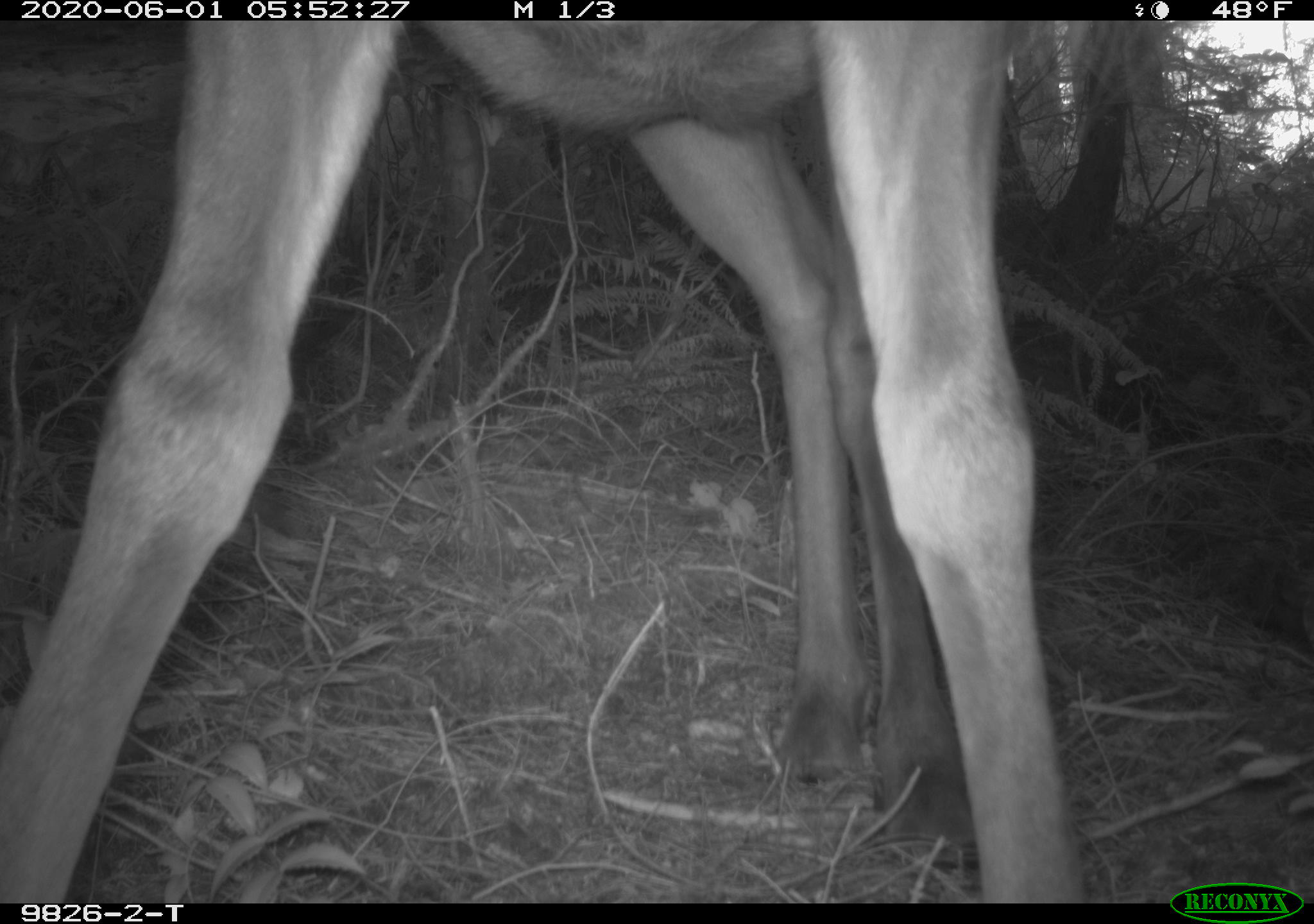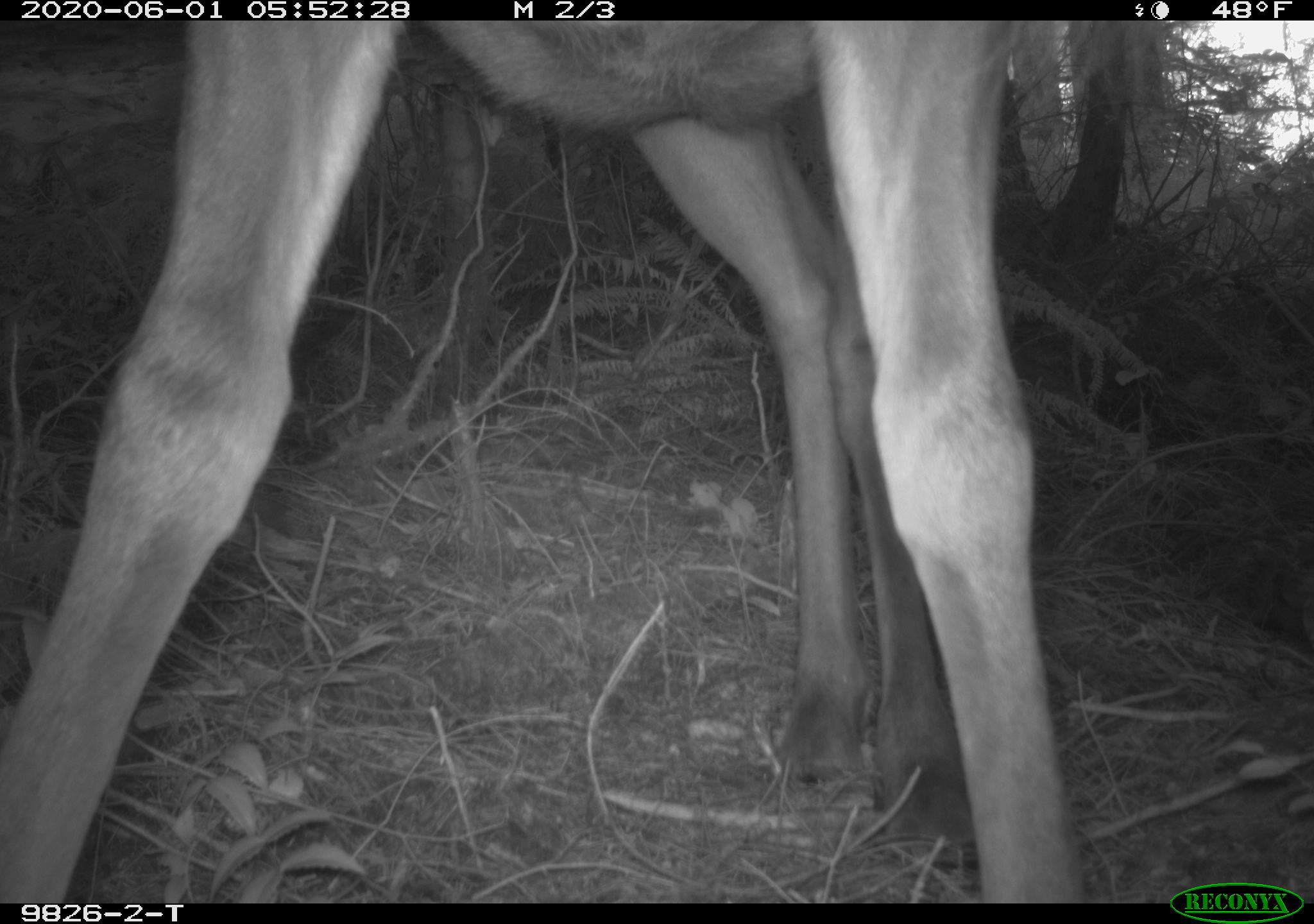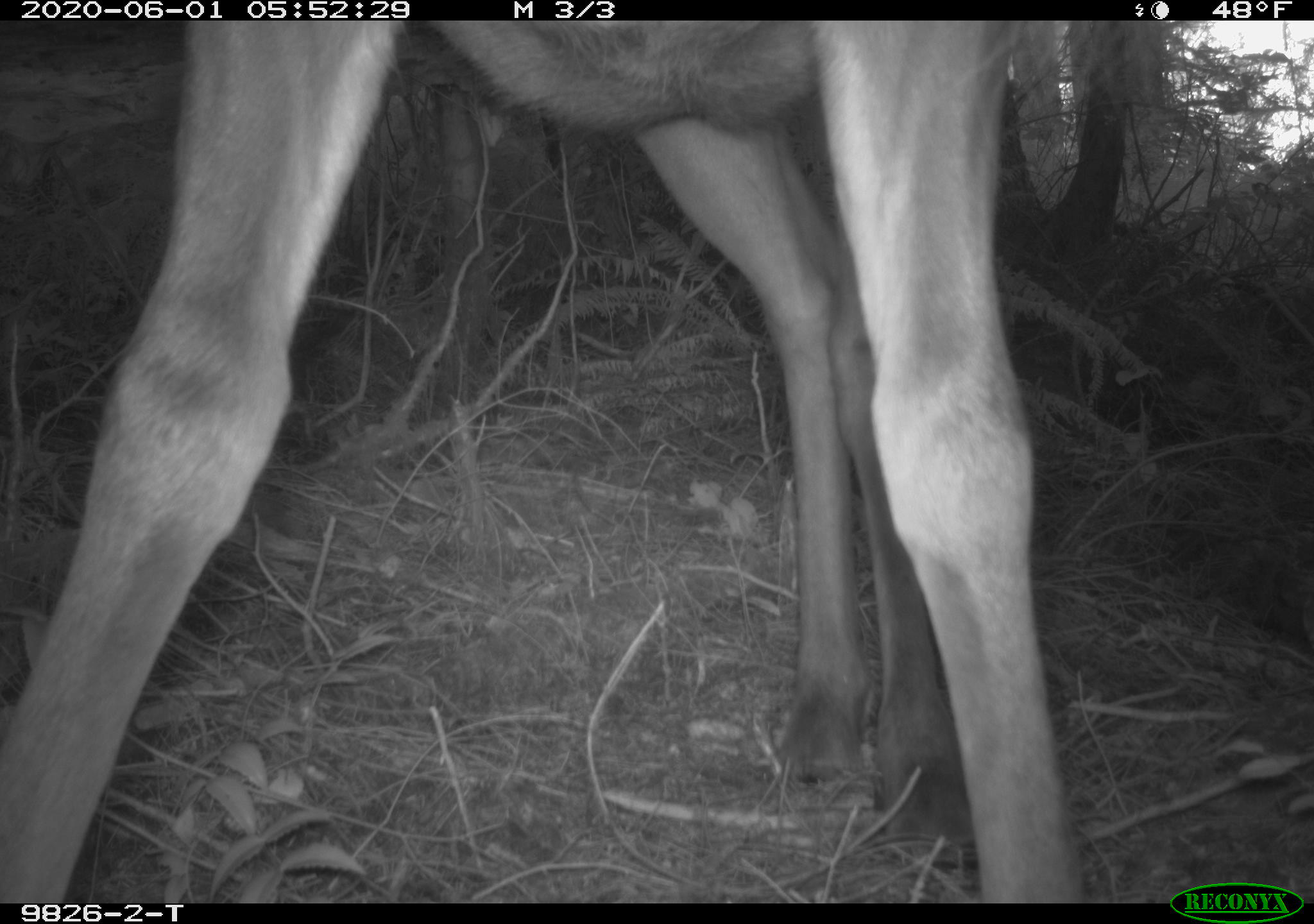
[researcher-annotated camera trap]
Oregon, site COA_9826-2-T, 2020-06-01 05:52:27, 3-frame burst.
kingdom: Animalia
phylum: Chordata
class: Mammalia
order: Artiodactyla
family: Cervidae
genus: Cervus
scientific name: Cervus canadensis roosevelti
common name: roosevelt elk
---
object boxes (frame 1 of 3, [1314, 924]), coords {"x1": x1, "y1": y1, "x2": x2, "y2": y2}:
roosevelt elk: {"x1": 7, "y1": 28, "x2": 1089, "y2": 893}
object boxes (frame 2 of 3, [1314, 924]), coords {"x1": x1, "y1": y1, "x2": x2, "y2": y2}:
roosevelt elk: {"x1": 5, "y1": 28, "x2": 1091, "y2": 893}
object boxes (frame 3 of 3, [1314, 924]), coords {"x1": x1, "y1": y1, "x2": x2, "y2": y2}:
roosevelt elk: {"x1": 3, "y1": 28, "x2": 1093, "y2": 893}